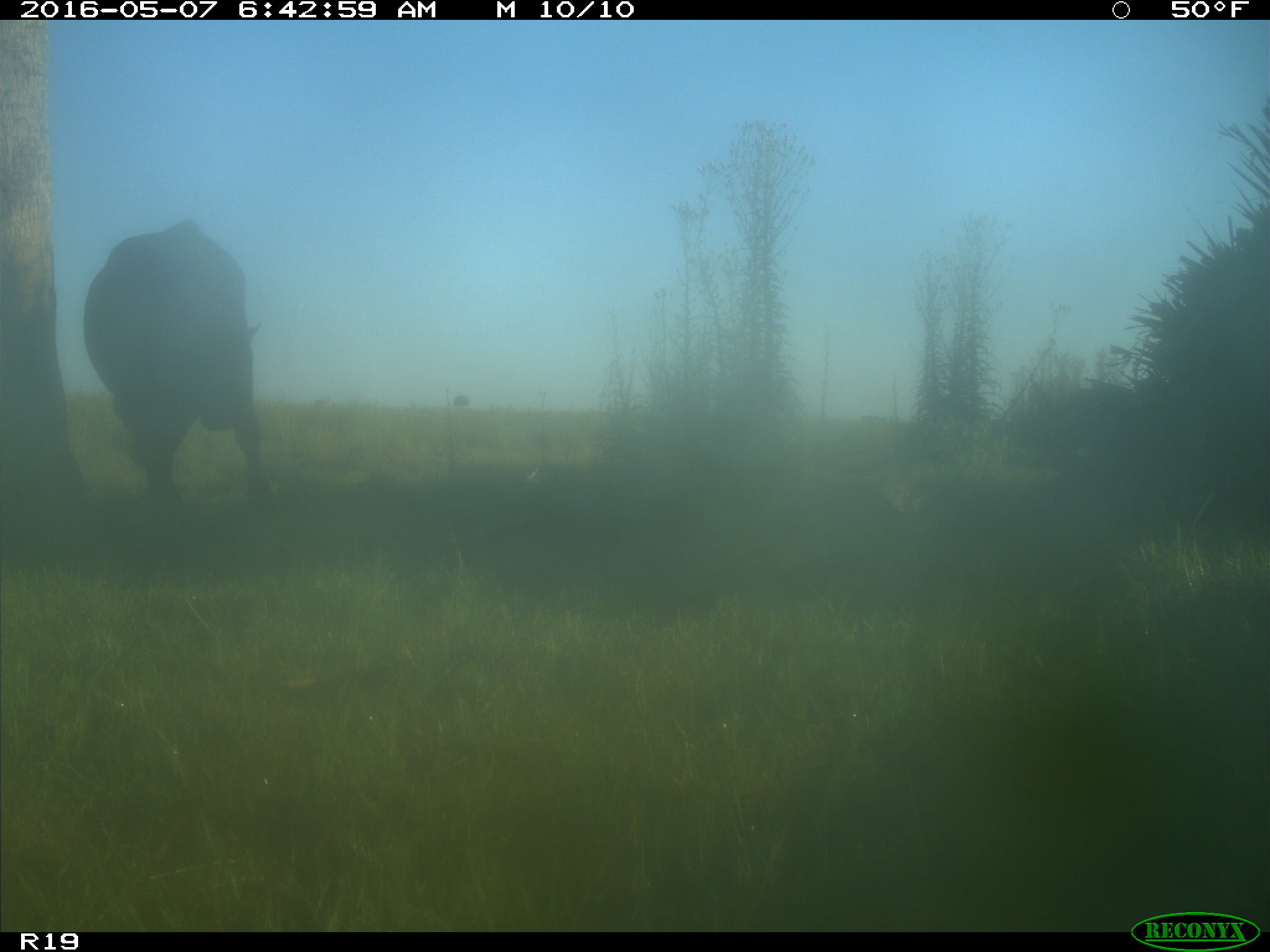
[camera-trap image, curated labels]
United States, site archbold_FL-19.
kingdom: Animalia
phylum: Chordata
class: Mammalia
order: Artiodactyla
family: Bovidae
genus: Bos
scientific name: Bos taurus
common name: domestic cow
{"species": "Bos taurus (domestic cow)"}